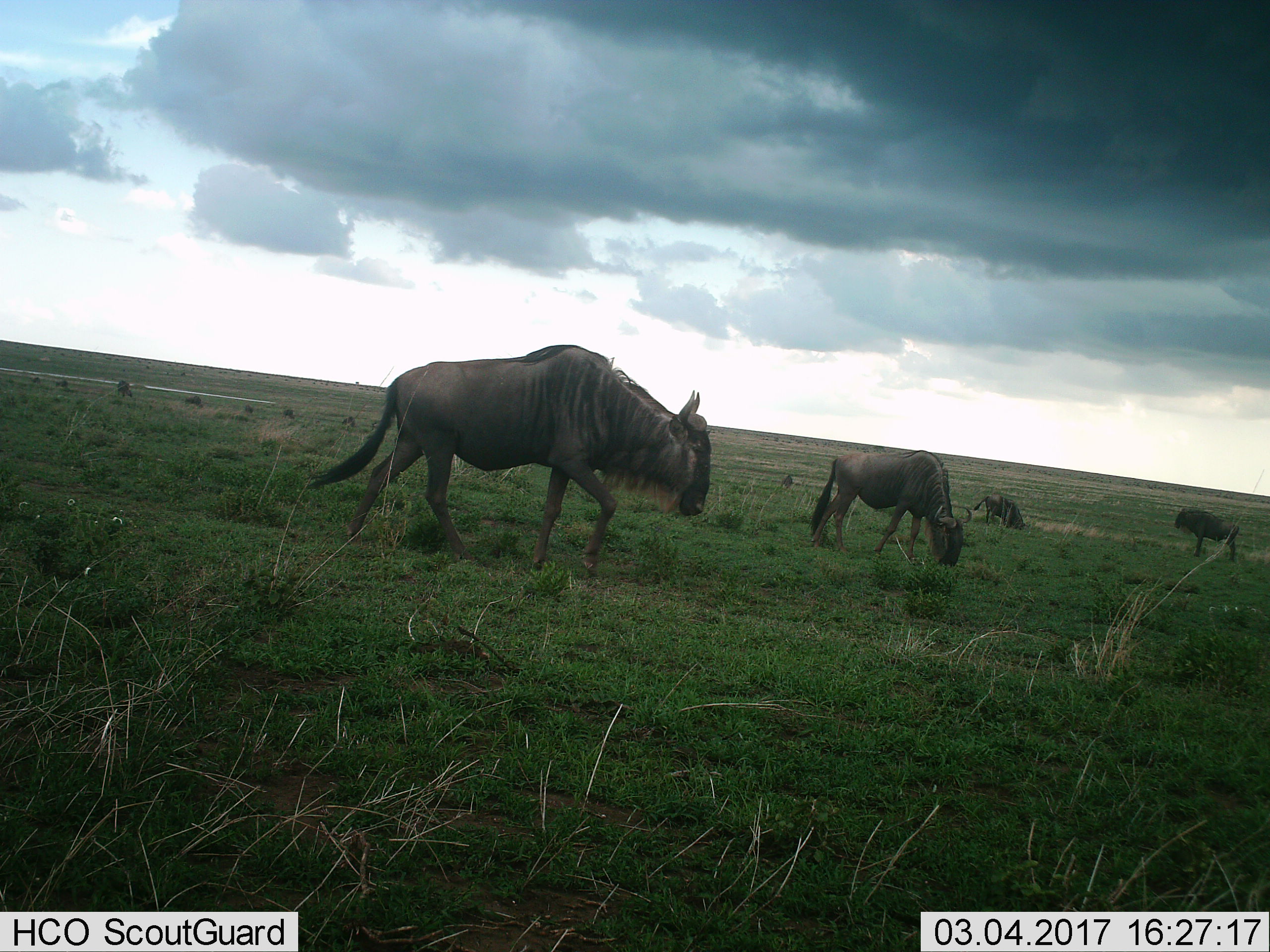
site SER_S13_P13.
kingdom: Animalia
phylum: Chordata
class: Mammalia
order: Artiodactyla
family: Bovidae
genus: Connochaetes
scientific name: Connochaetes taurinus taurinus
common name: blue wildebeest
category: wildebeestblue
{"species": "wildebeestblue (blue wildebeest) (Connochaetes taurinus taurinus)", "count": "5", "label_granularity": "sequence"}